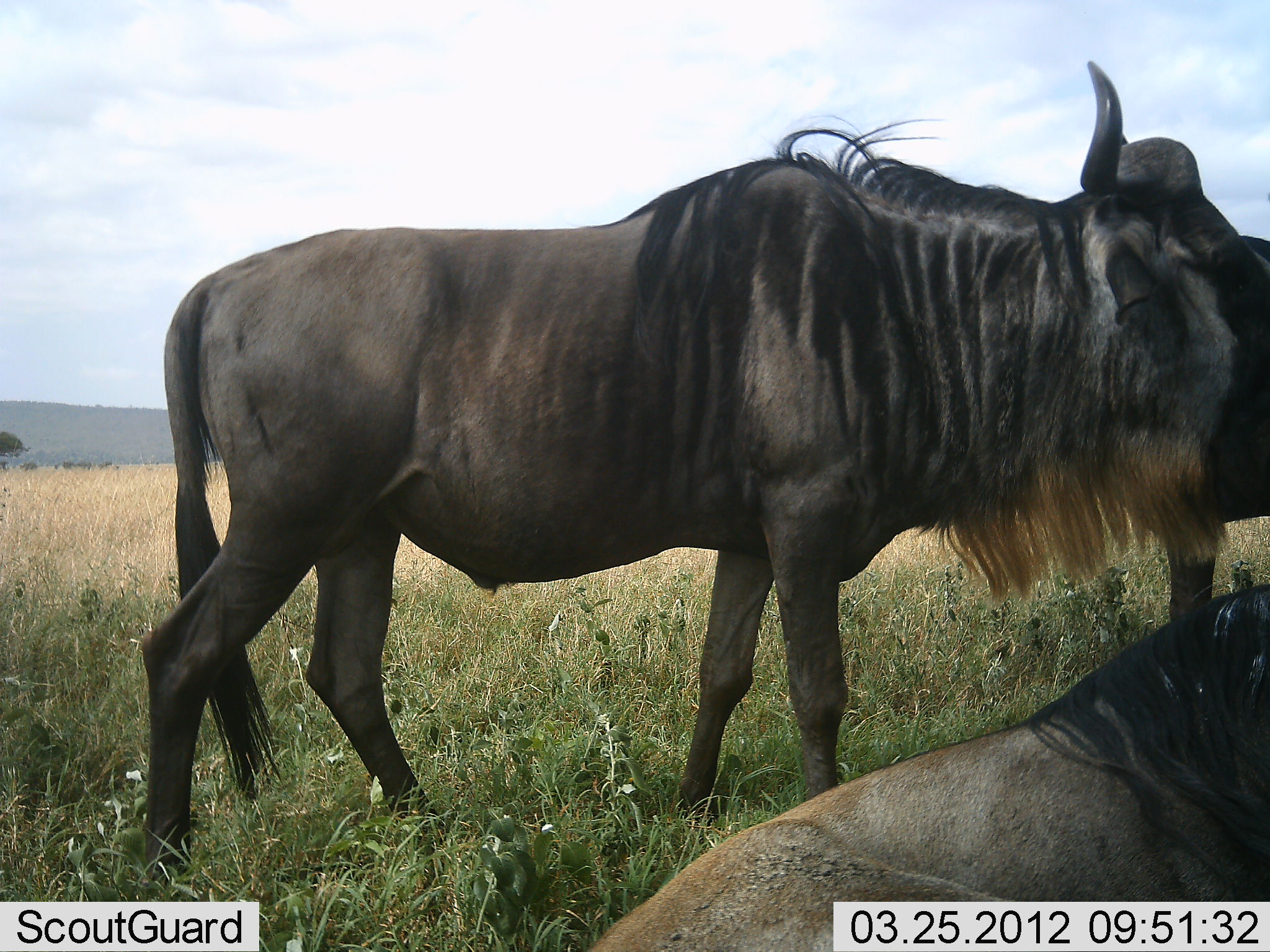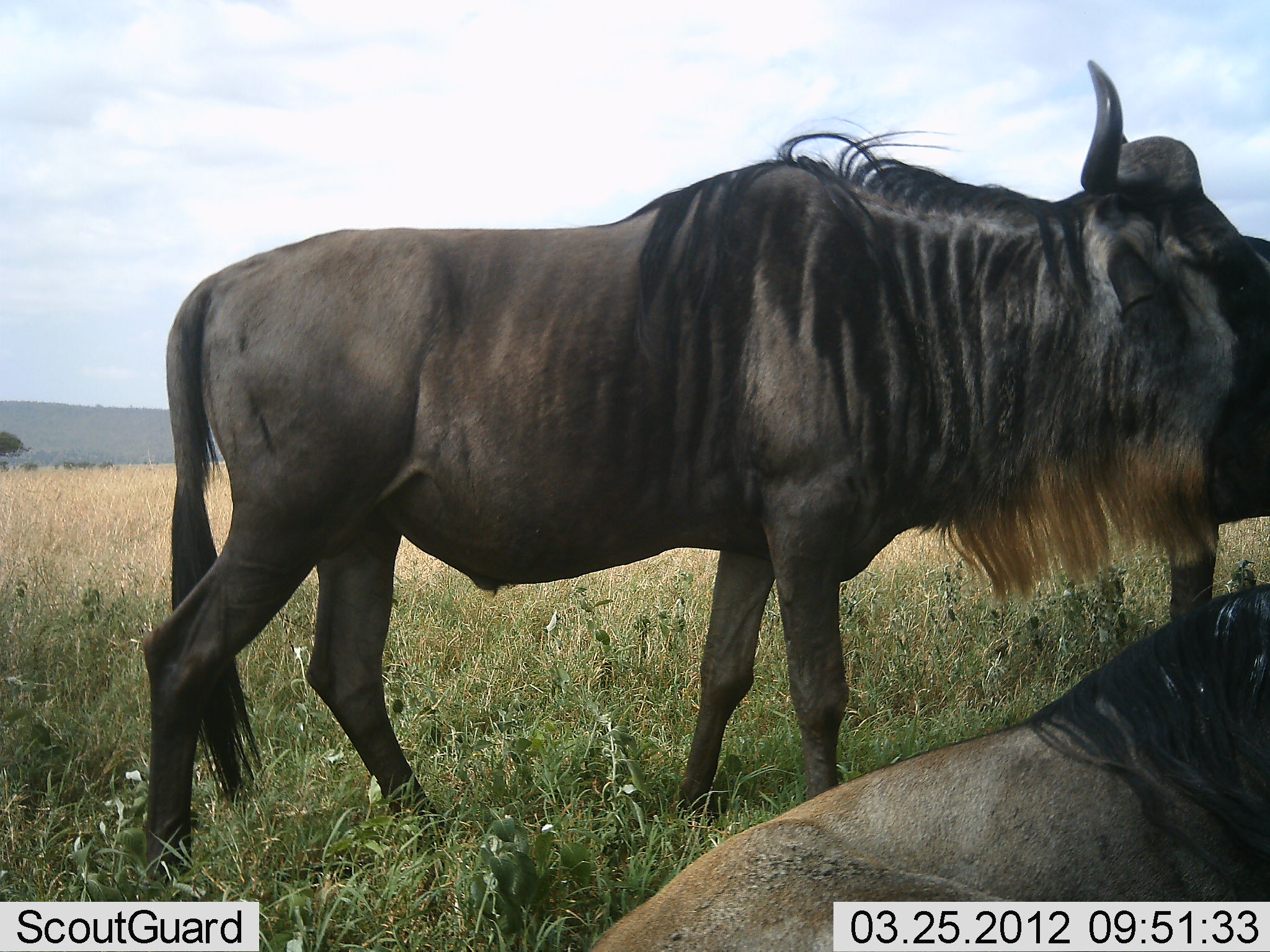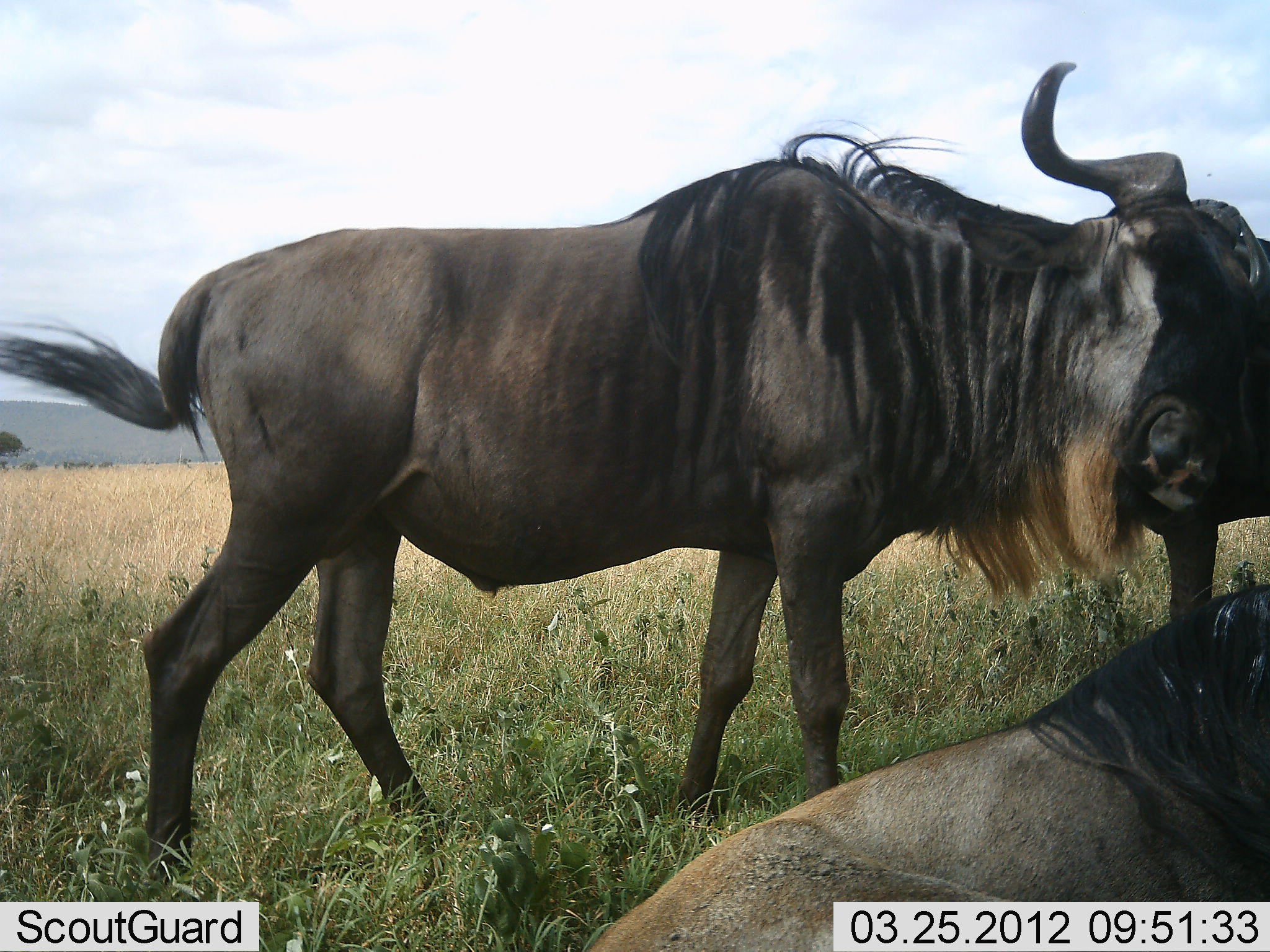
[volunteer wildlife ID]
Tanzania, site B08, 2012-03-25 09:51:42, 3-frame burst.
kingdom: Animalia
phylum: Chordata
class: Mammalia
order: Artiodactyla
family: Bovidae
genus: Connochaetes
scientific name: Connochaetes taurinus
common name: blue wildebeest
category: wildebeest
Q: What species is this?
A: Wildebeest (blue wildebeest) (Connochaetes taurinus).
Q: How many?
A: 3.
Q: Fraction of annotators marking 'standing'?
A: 85%.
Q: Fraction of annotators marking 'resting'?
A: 89%.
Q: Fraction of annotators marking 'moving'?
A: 4%.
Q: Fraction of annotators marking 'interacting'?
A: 4%.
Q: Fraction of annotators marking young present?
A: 0%.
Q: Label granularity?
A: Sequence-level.